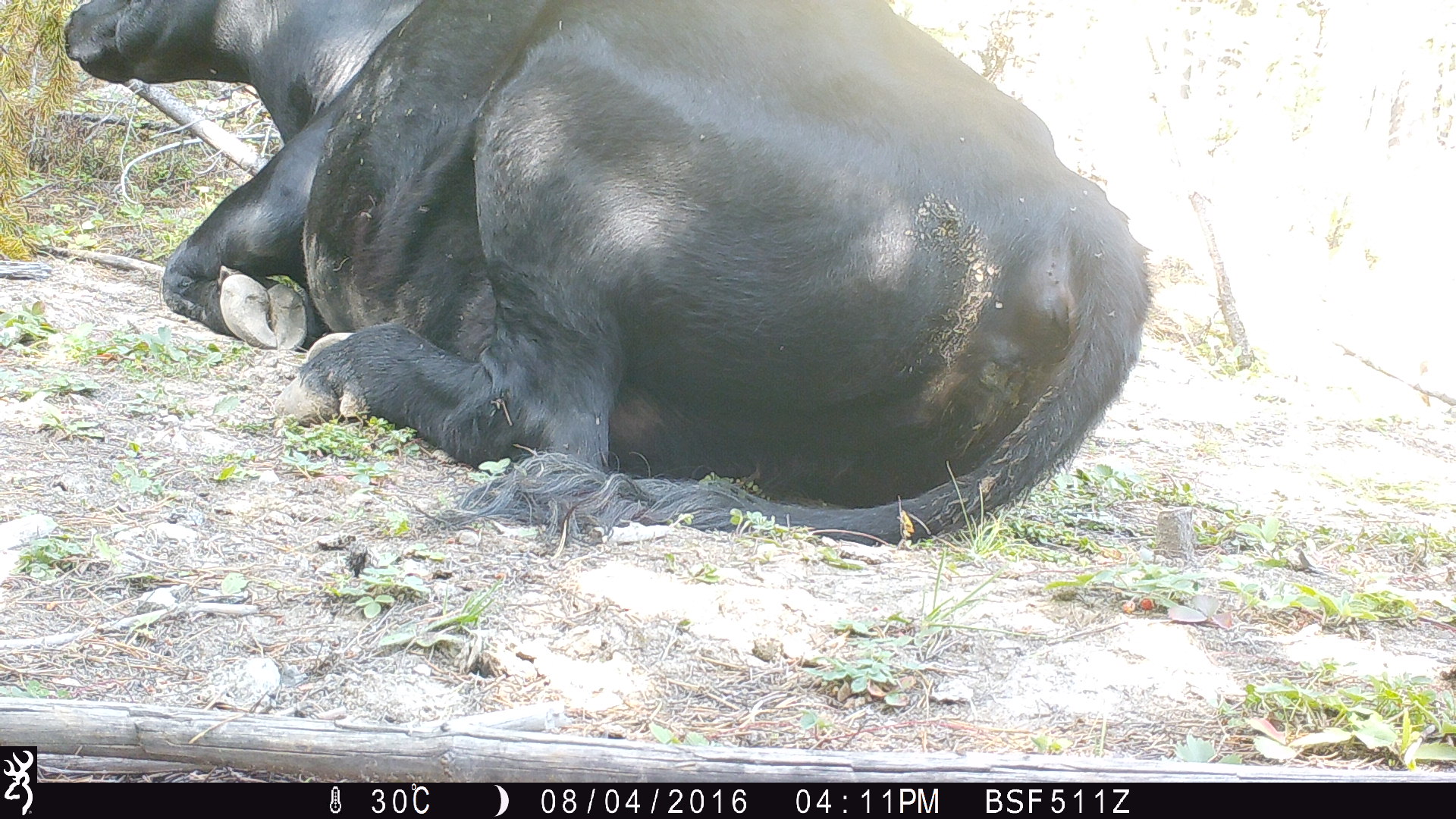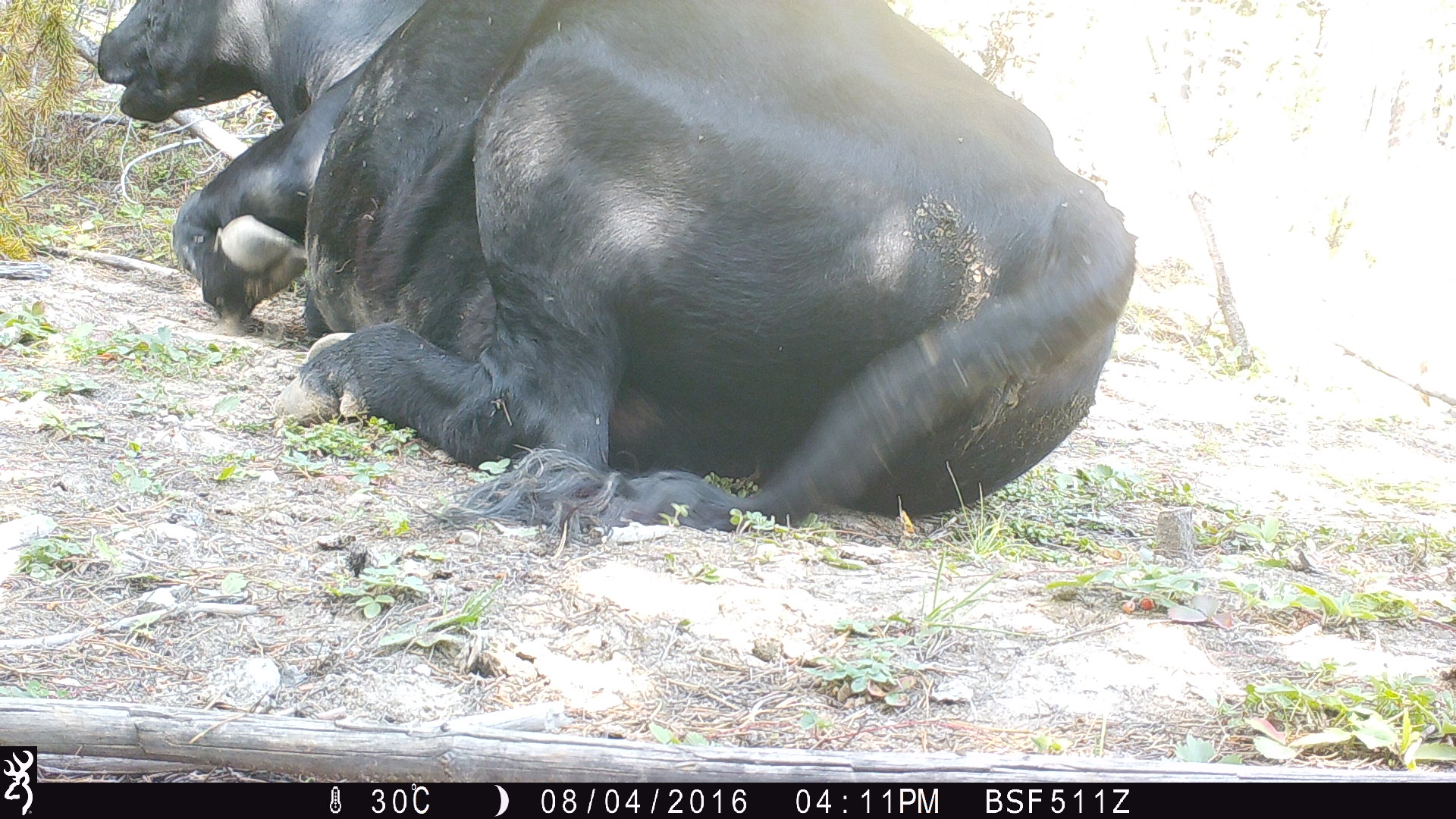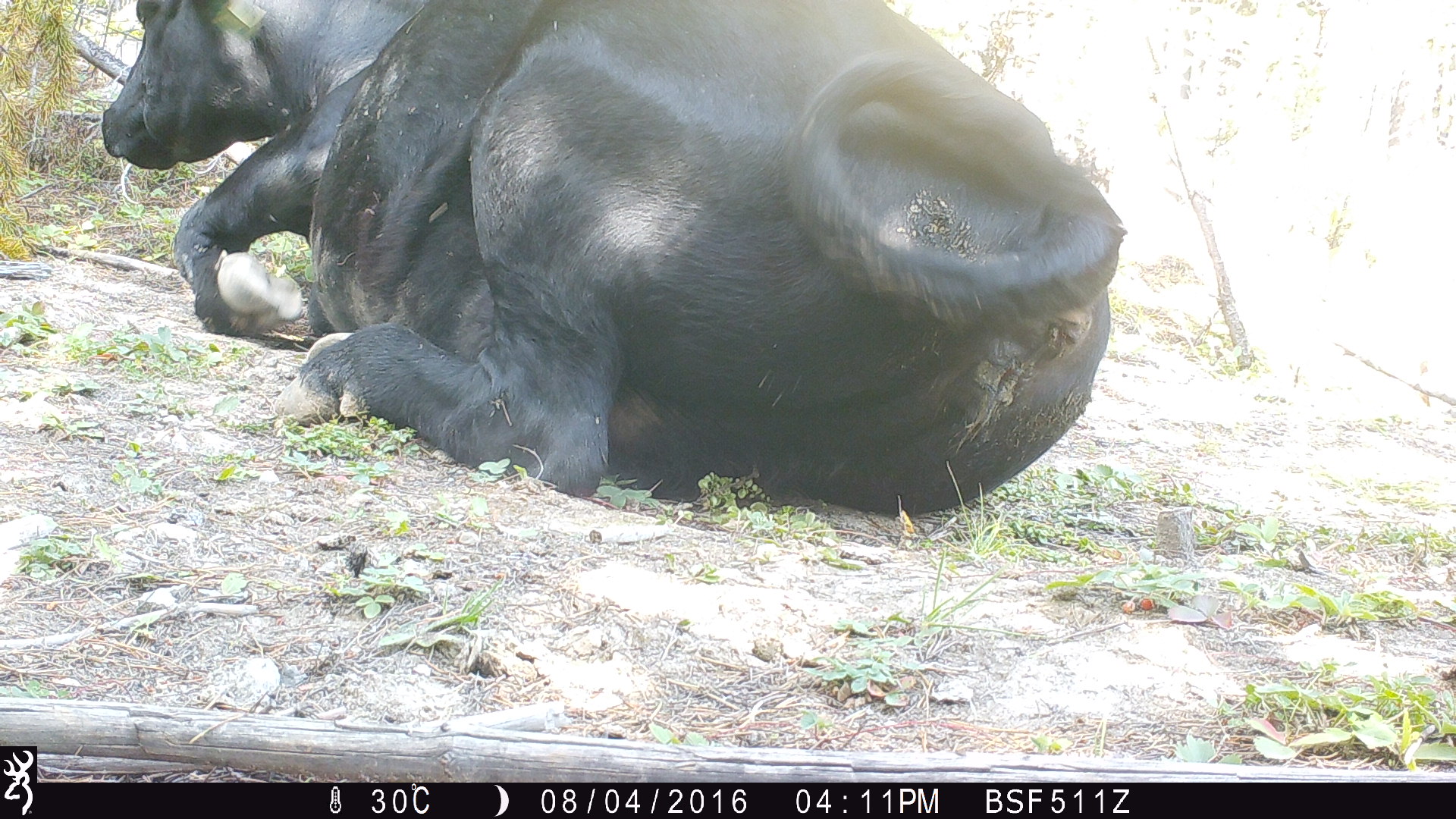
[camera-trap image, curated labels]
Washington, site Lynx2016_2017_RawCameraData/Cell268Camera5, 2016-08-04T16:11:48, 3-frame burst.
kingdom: Animalia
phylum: Chordata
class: Mammalia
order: Artiodactyla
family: Bovidae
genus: Bos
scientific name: Bos taurus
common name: domestic cattle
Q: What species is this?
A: Domestic cattle (Bos taurus).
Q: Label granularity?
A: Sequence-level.